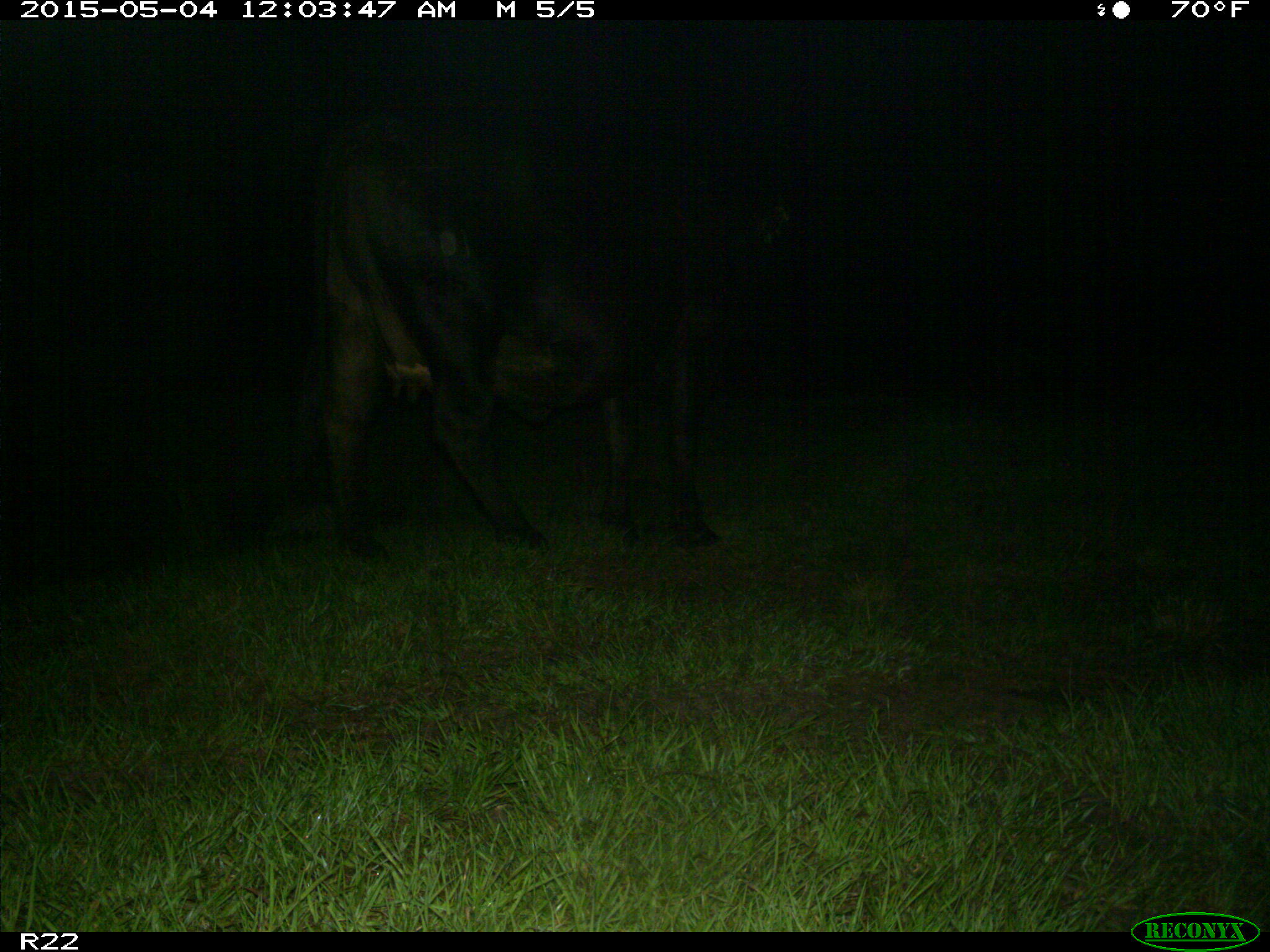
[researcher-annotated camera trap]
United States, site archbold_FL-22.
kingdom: Animalia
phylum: Chordata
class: Mammalia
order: Artiodactyla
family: Bovidae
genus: Bos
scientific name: Bos taurus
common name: domestic cow